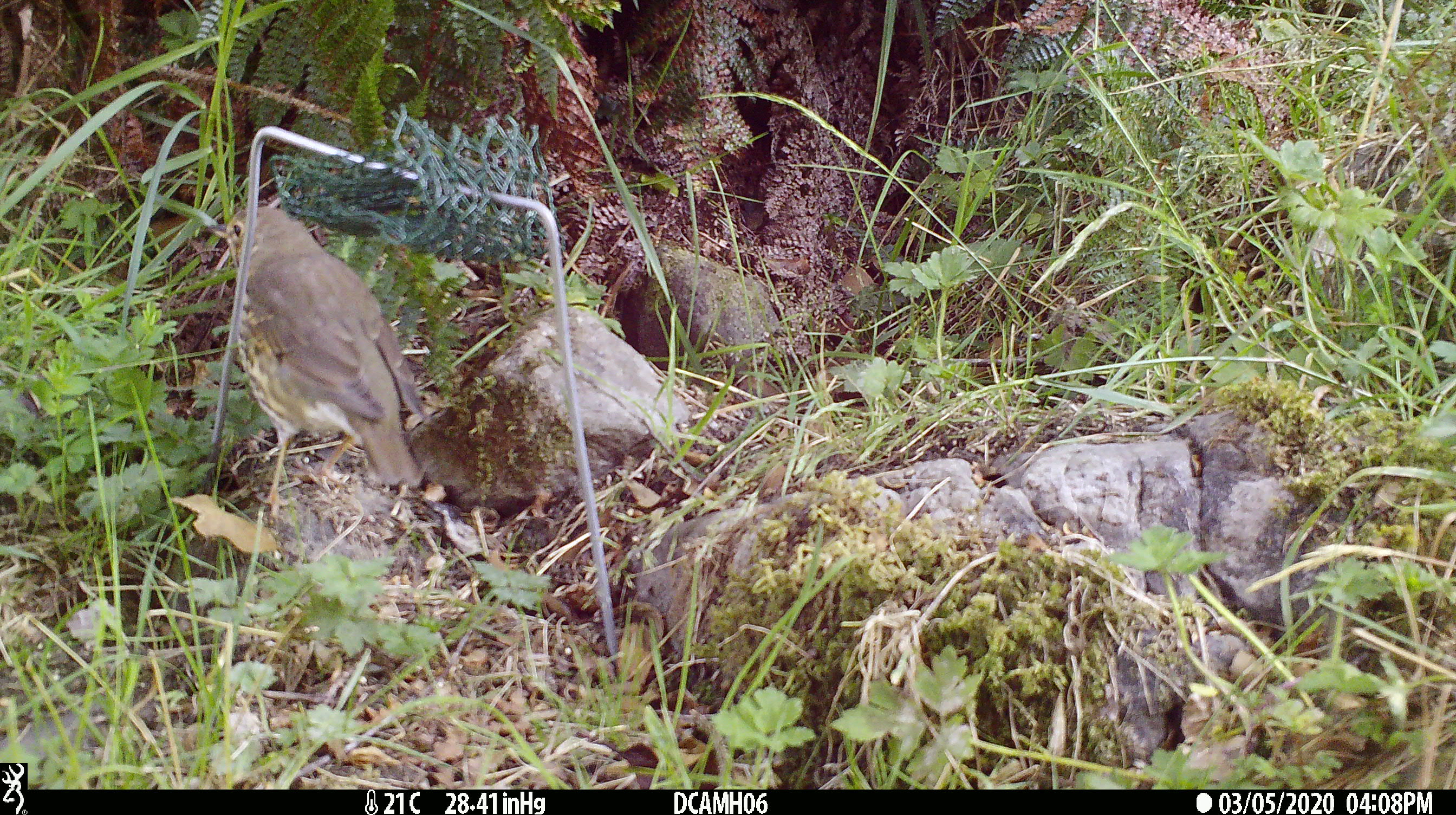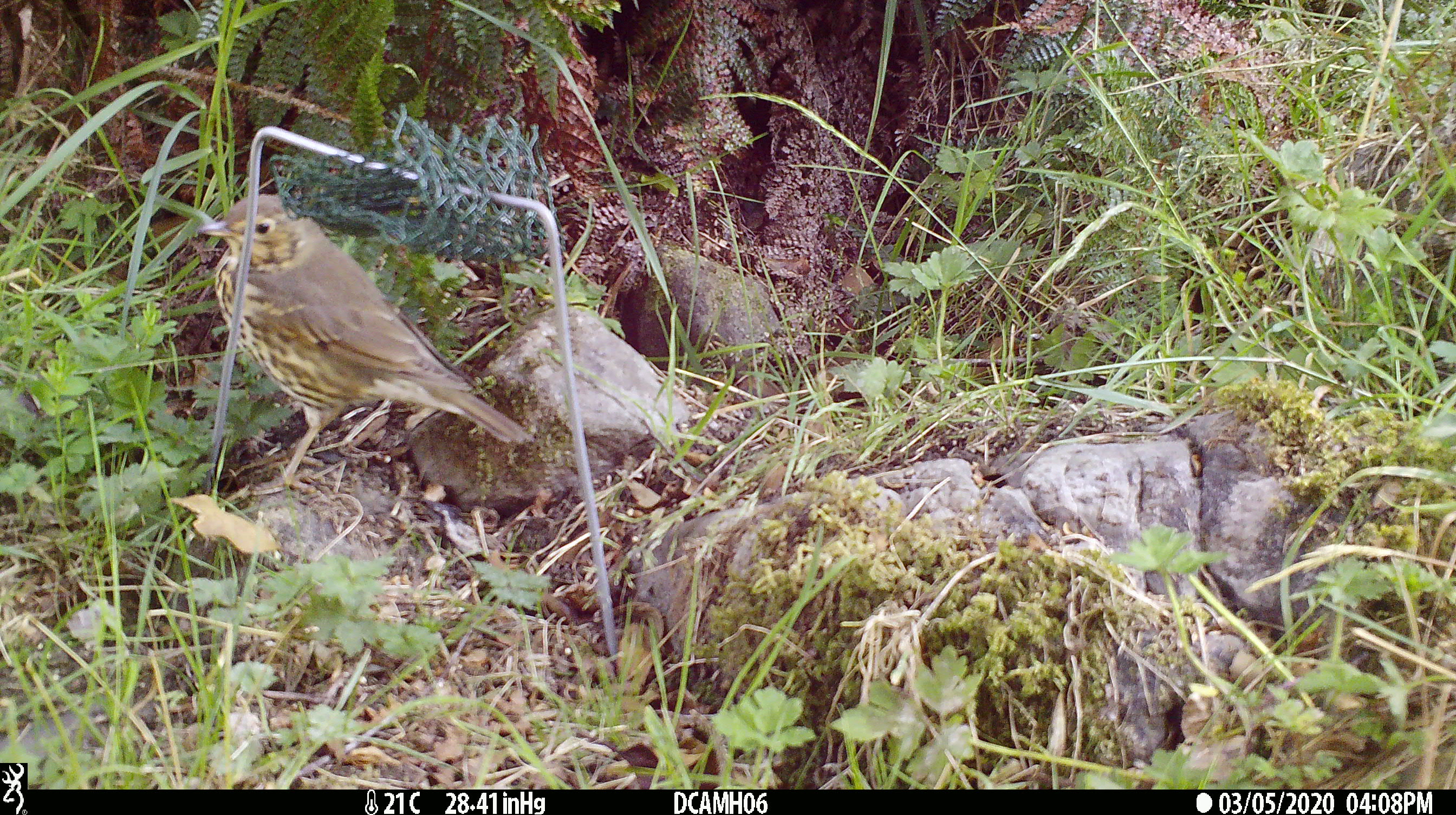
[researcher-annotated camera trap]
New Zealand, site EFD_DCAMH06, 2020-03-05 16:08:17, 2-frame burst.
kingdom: Animalia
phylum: Chordata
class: Aves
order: Passeriformes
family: Turdidae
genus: Turdus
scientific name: Turdus philomelos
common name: song thrush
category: thrush